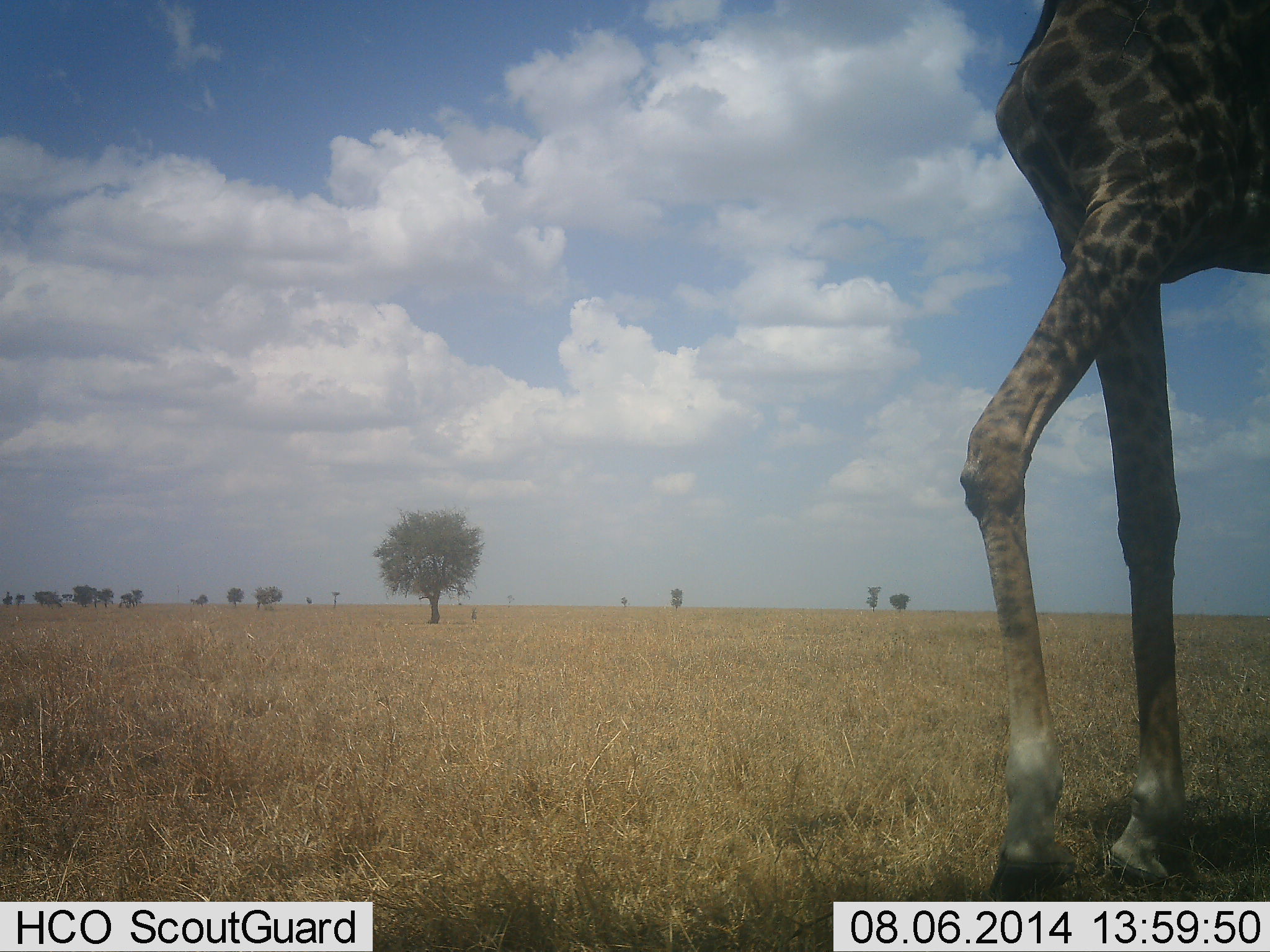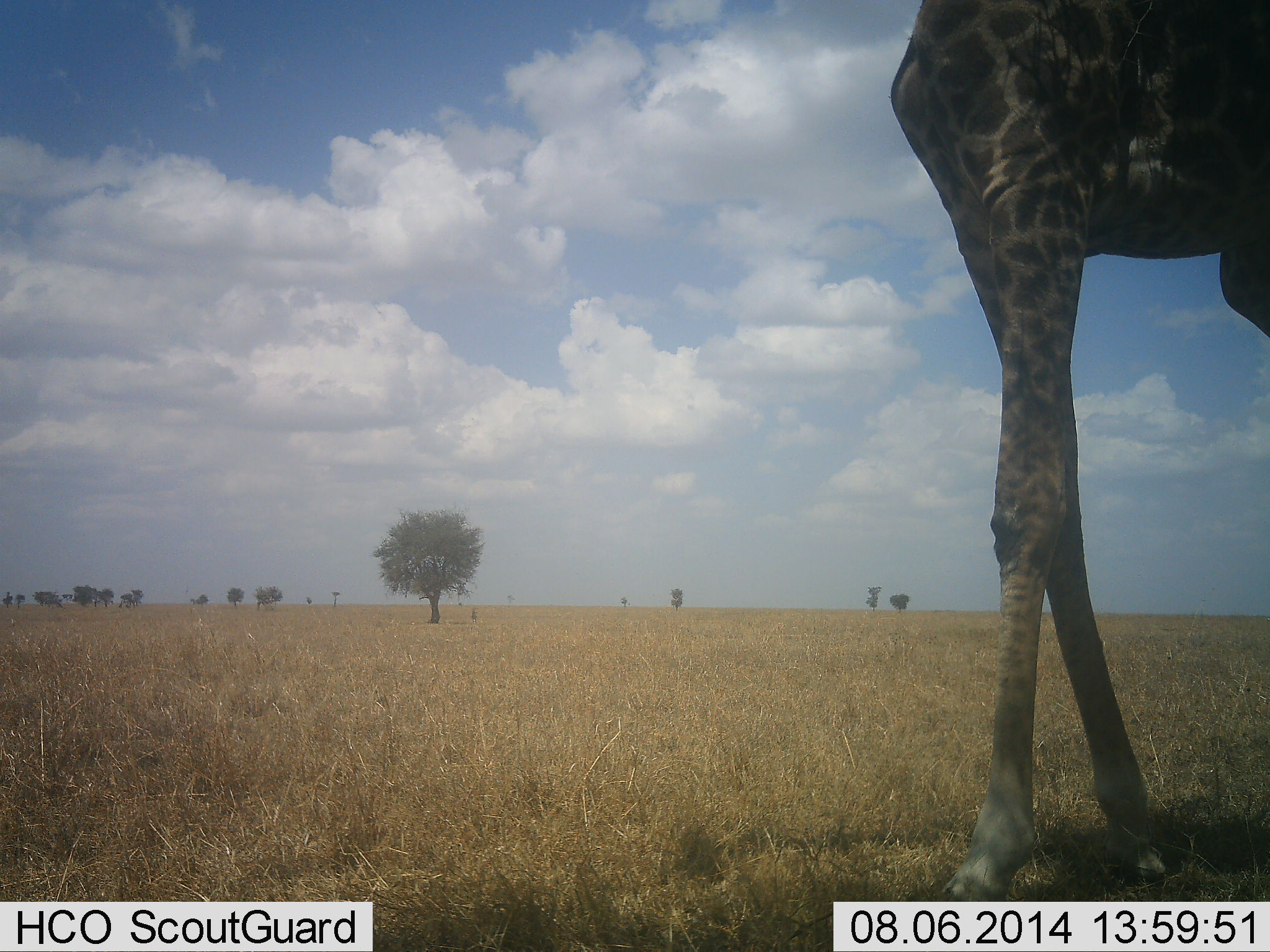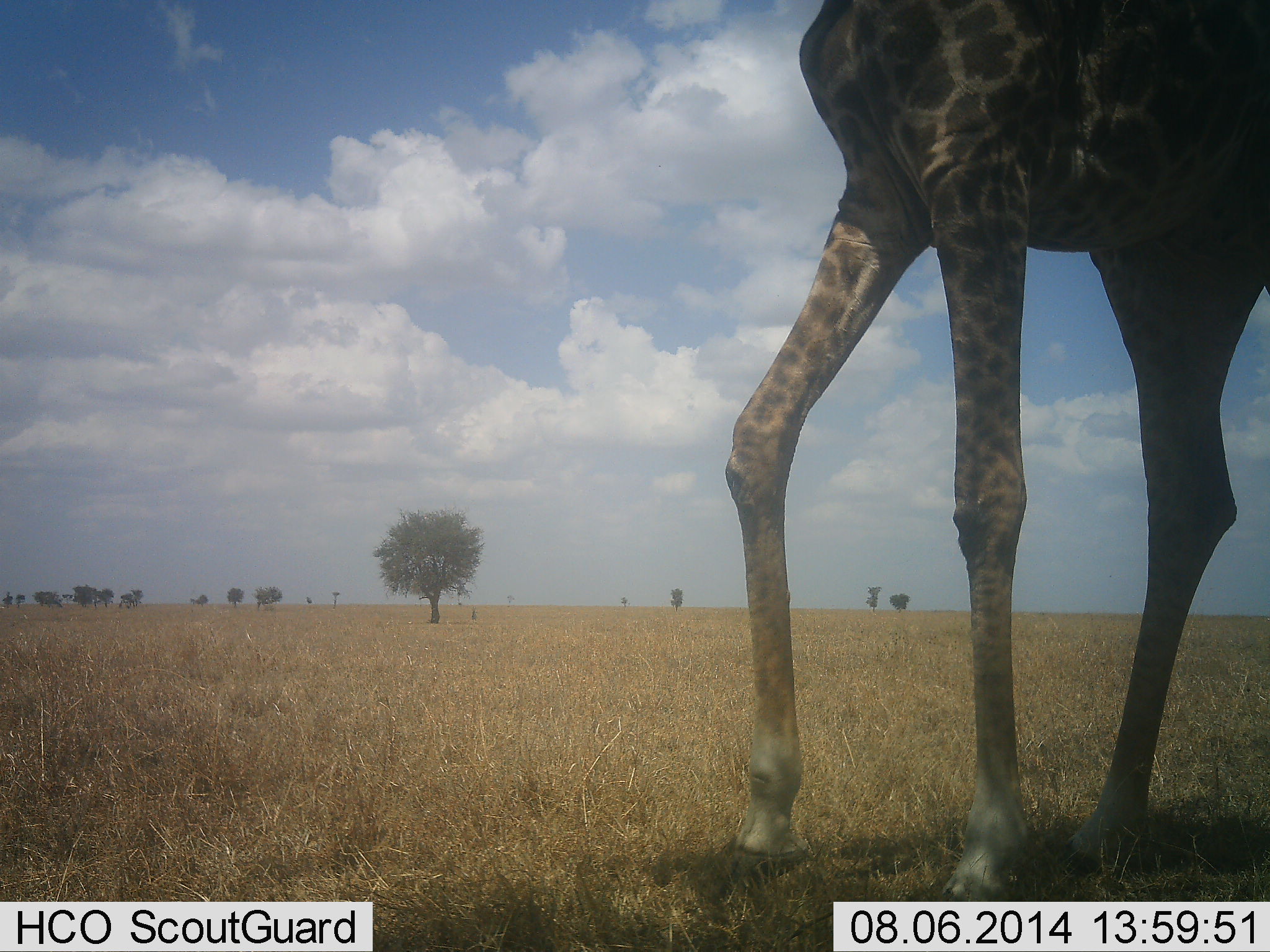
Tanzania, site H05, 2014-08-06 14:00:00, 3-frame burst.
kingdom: Animalia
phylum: Chordata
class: Mammalia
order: Artiodactyla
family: Giraffidae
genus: Giraffa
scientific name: Giraffa camelopardalis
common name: giraffe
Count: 1.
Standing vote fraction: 0%.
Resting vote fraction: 0%.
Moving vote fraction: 90%.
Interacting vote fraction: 0%.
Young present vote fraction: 0%.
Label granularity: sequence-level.